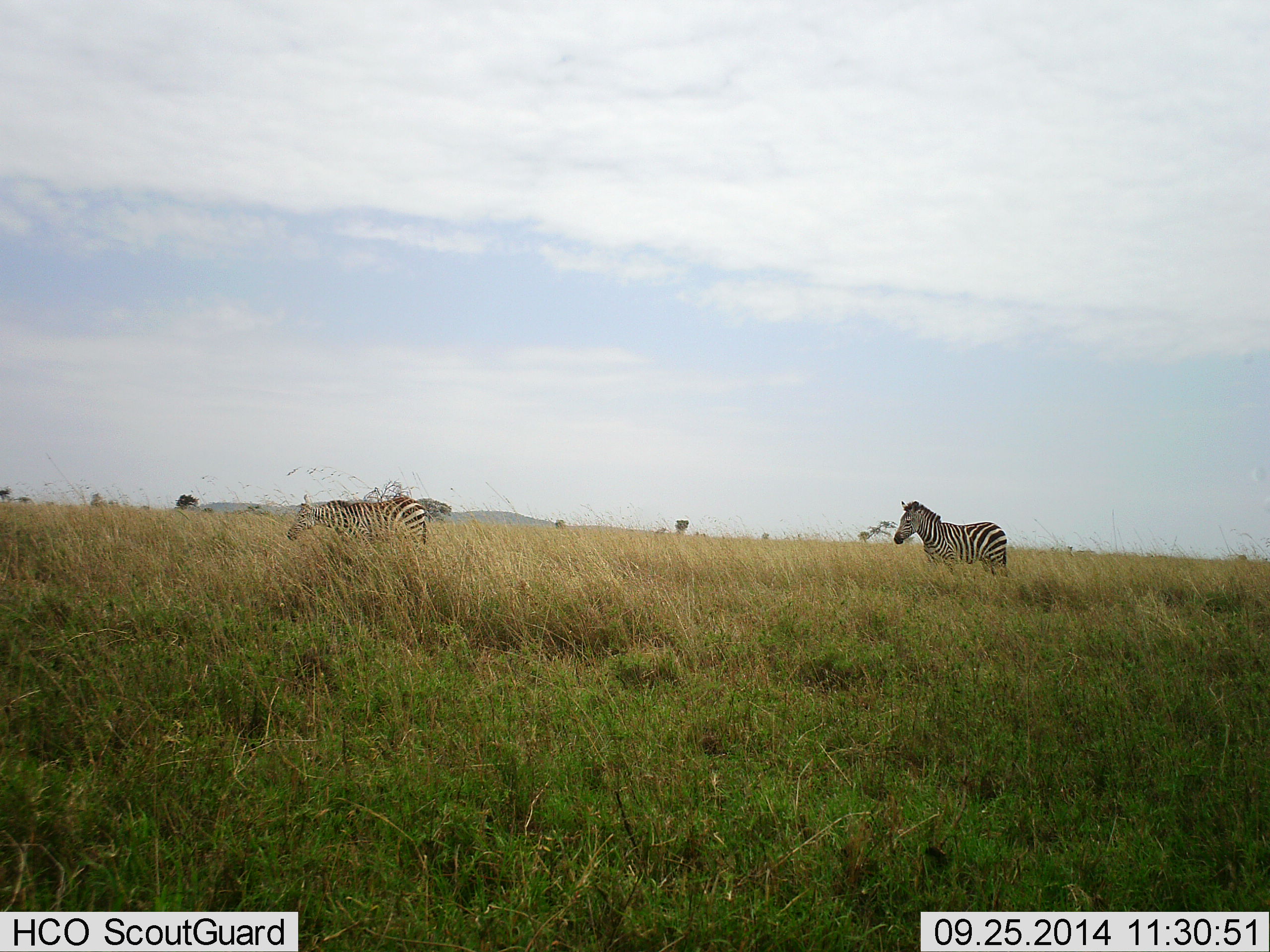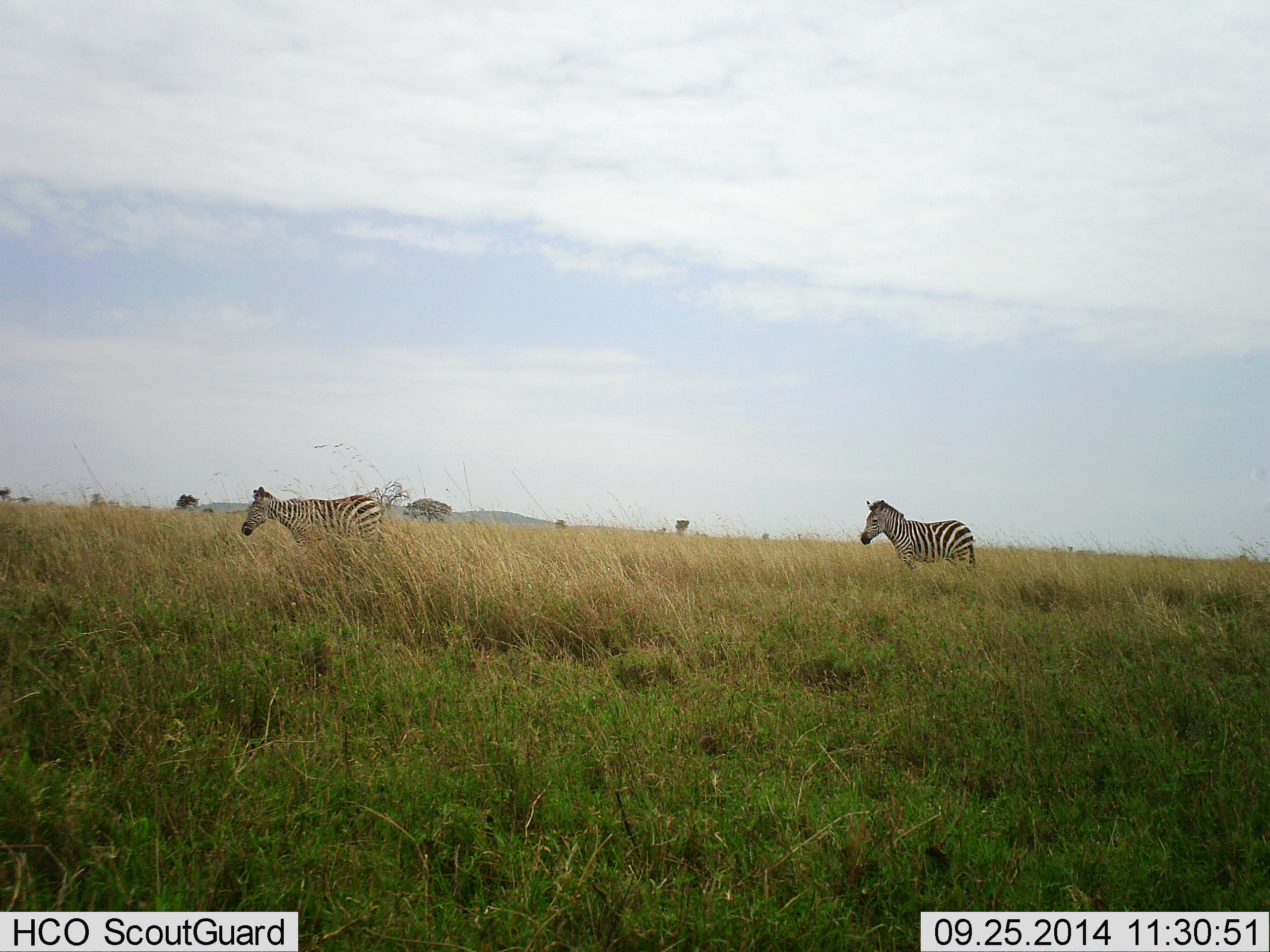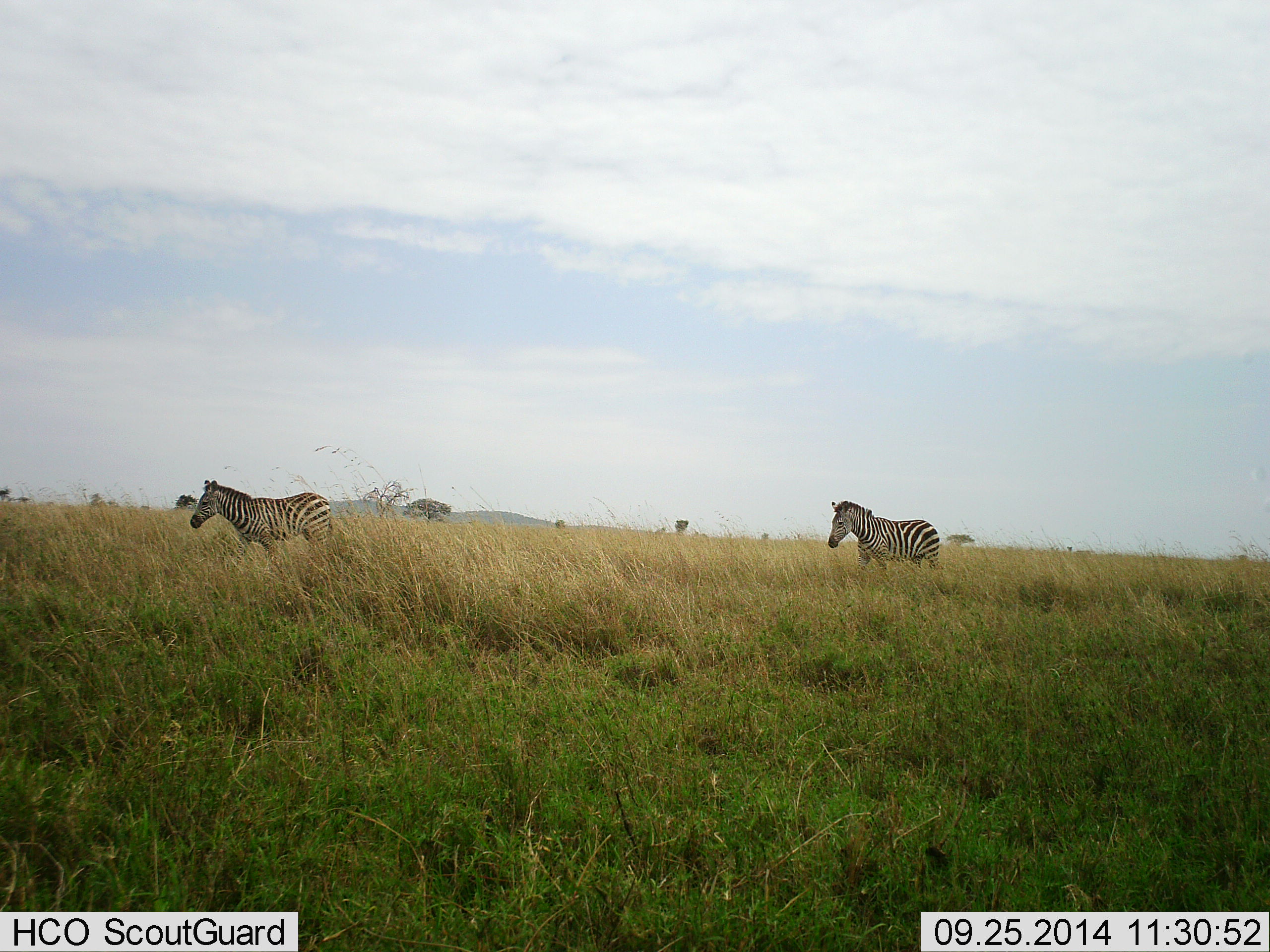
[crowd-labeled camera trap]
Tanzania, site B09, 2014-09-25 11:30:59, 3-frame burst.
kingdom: Animalia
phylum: Chordata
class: Mammalia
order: Perissodactyla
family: Equidae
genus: Equus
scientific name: Equus quagga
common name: plains zebra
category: zebra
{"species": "zebra (plains zebra) (Equus quagga)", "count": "2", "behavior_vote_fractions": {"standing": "20%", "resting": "0%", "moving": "80%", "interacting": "0%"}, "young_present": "0%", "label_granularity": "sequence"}